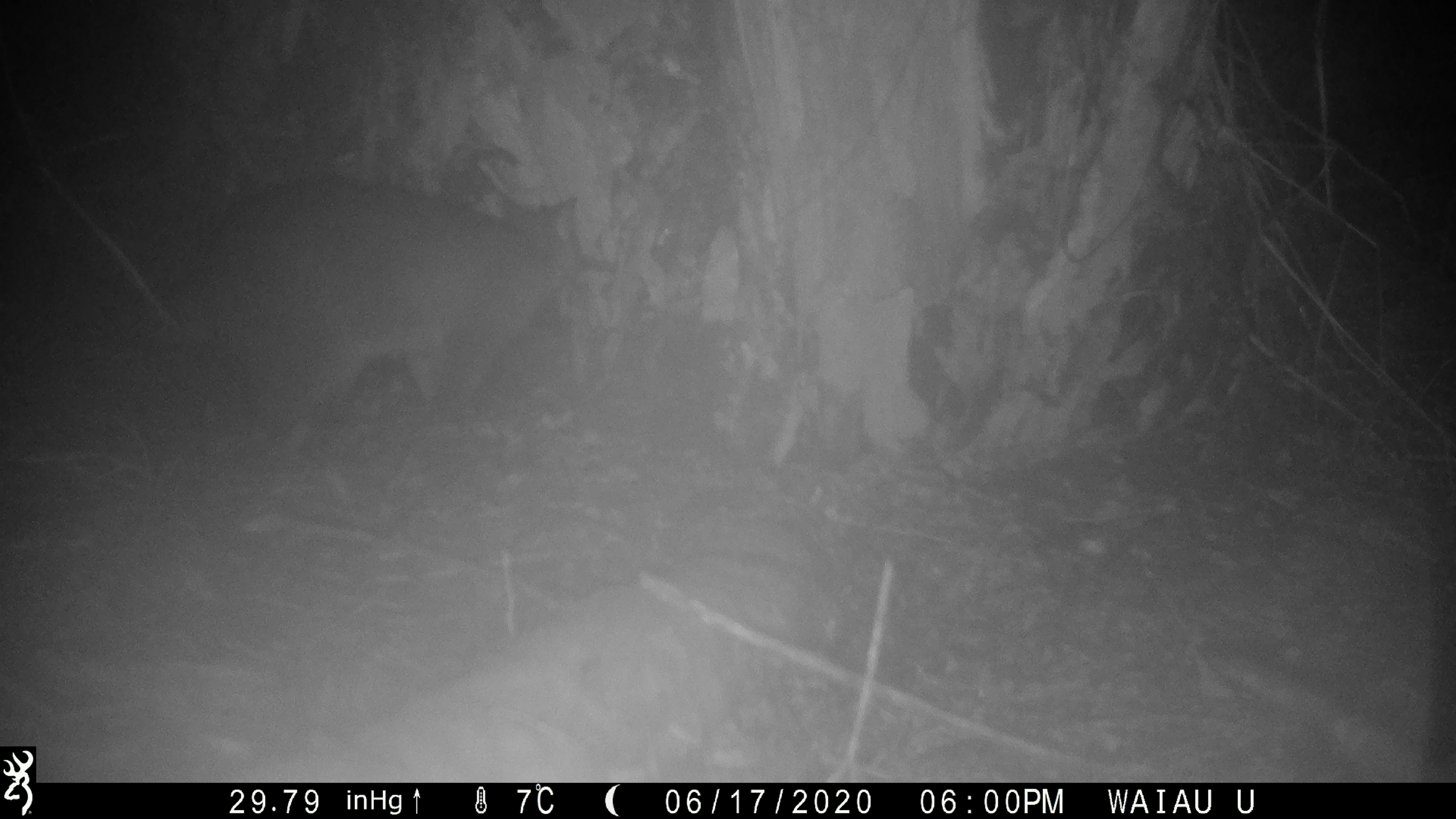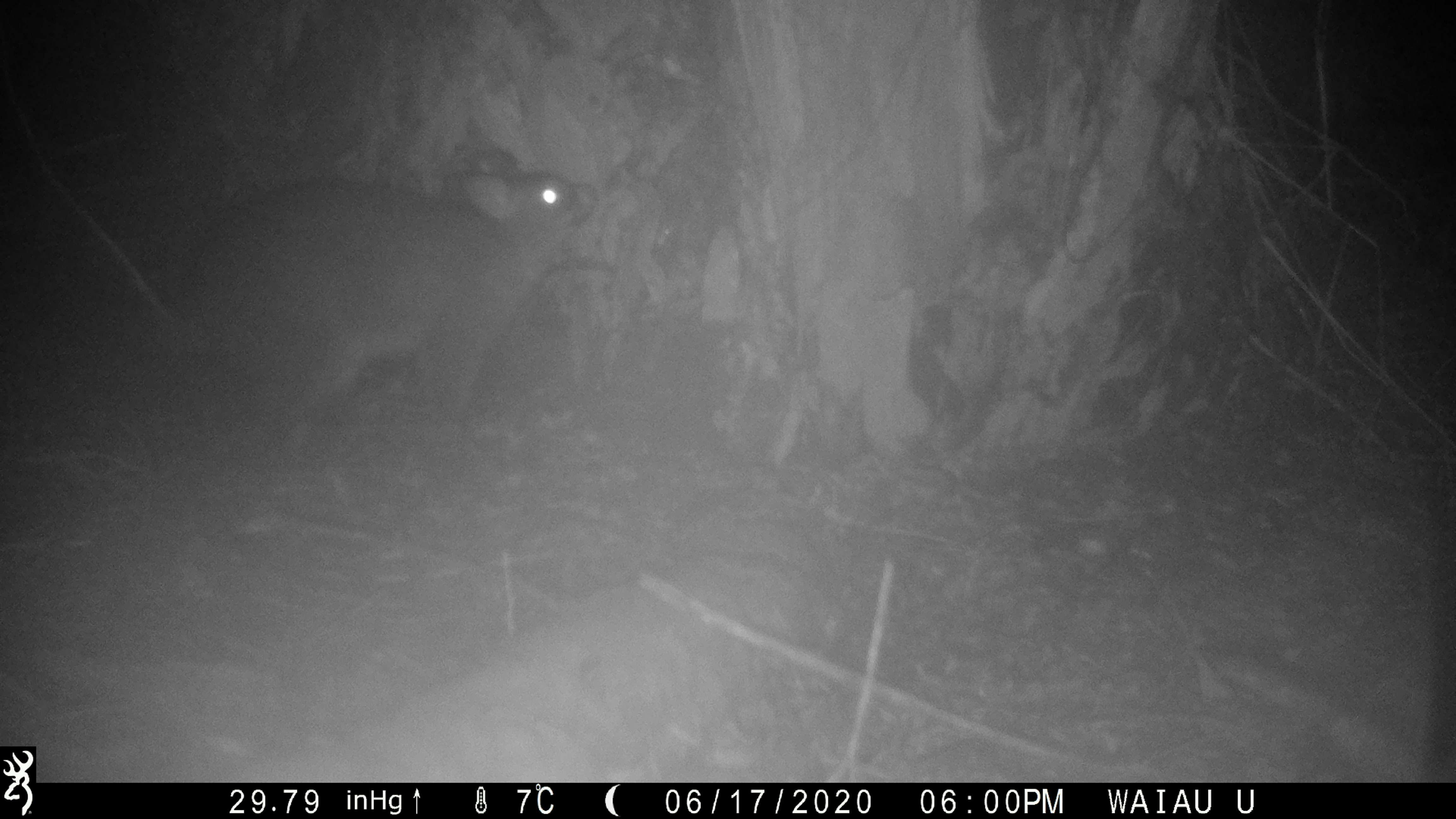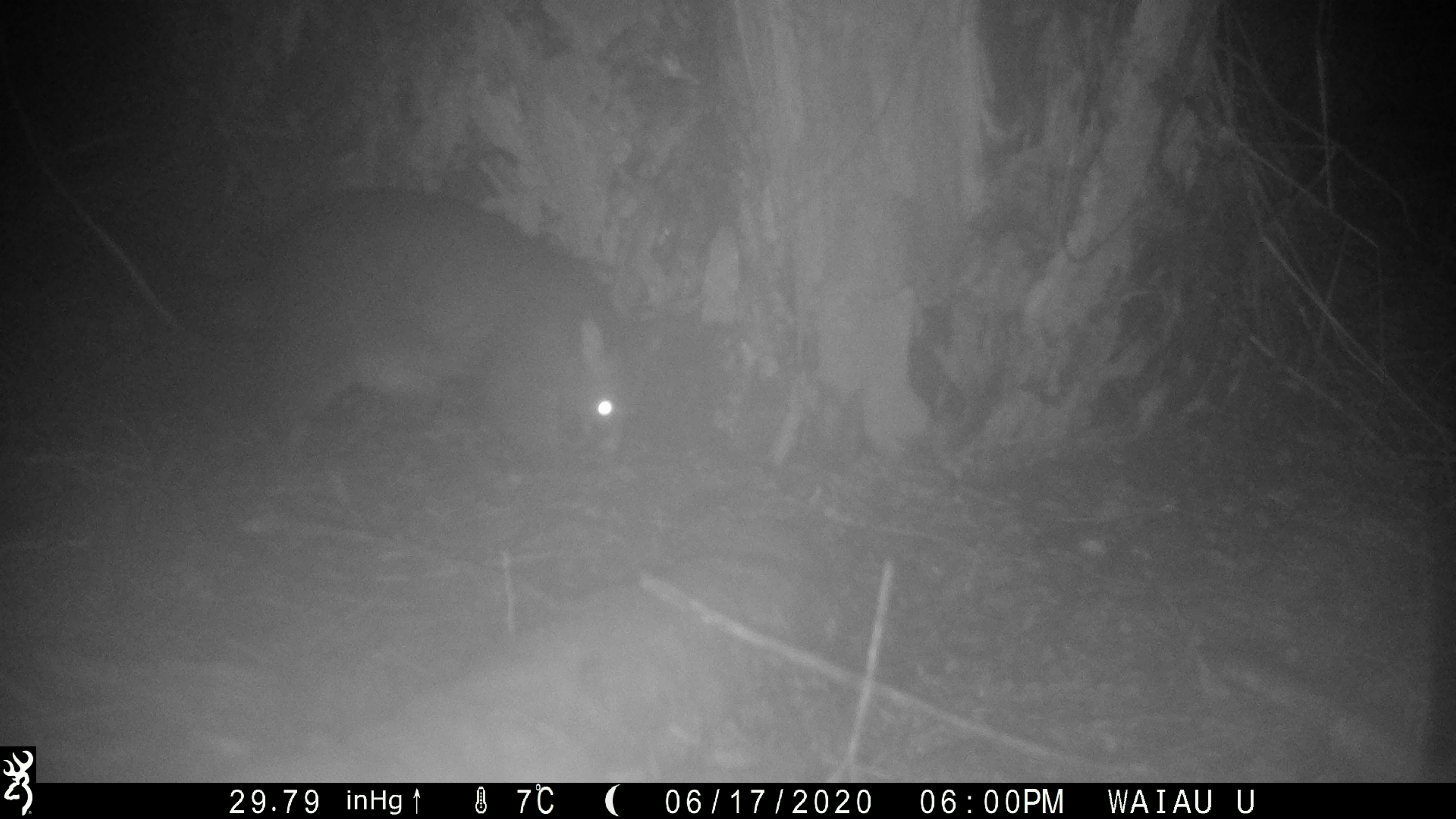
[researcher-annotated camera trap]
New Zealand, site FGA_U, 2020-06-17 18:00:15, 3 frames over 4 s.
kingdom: Animalia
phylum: Chordata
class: Mammalia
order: Diprotodontia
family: Phalangeridae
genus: Trichosurus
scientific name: Trichosurus vulpecula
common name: common brushtail possum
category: possum